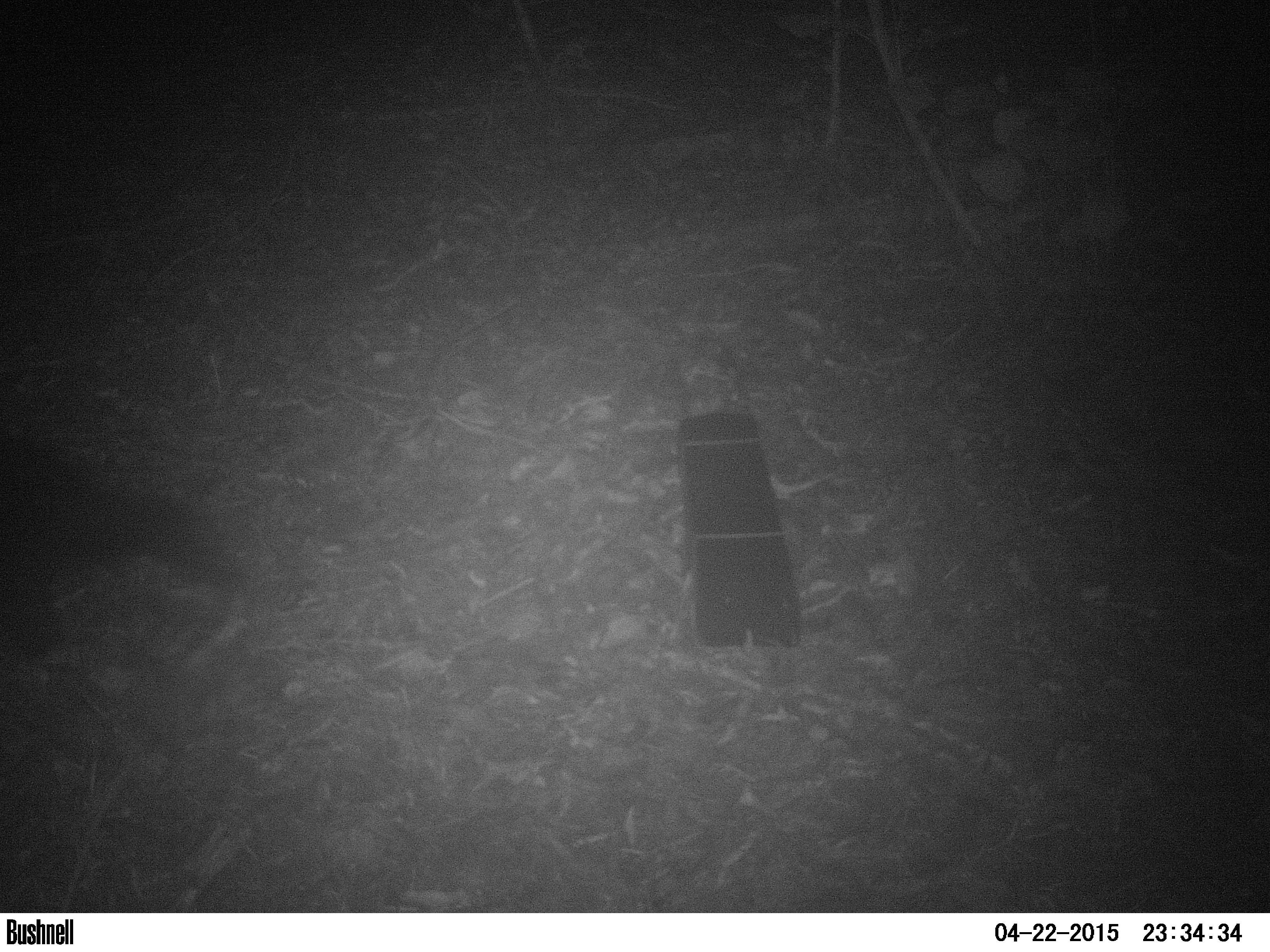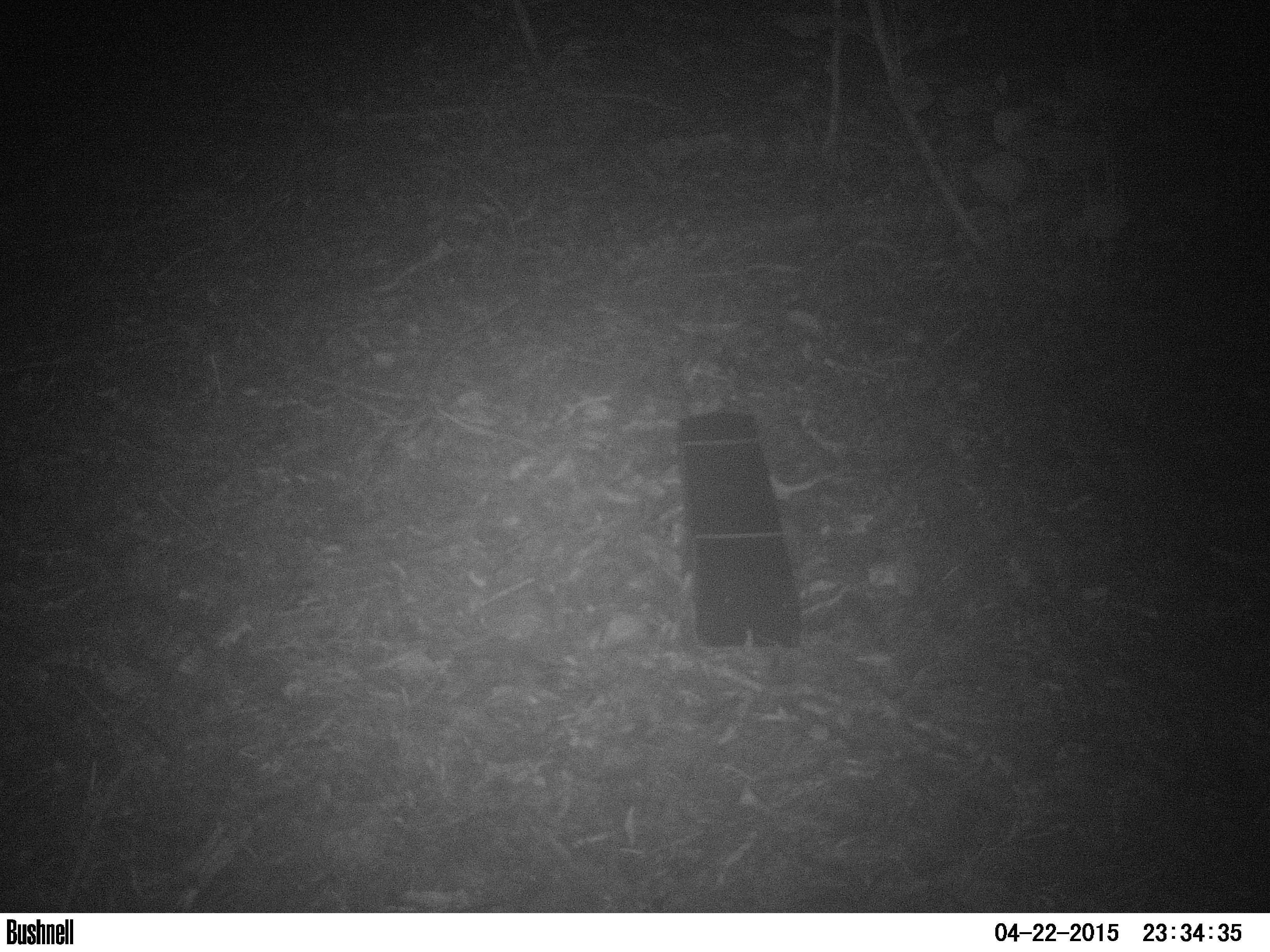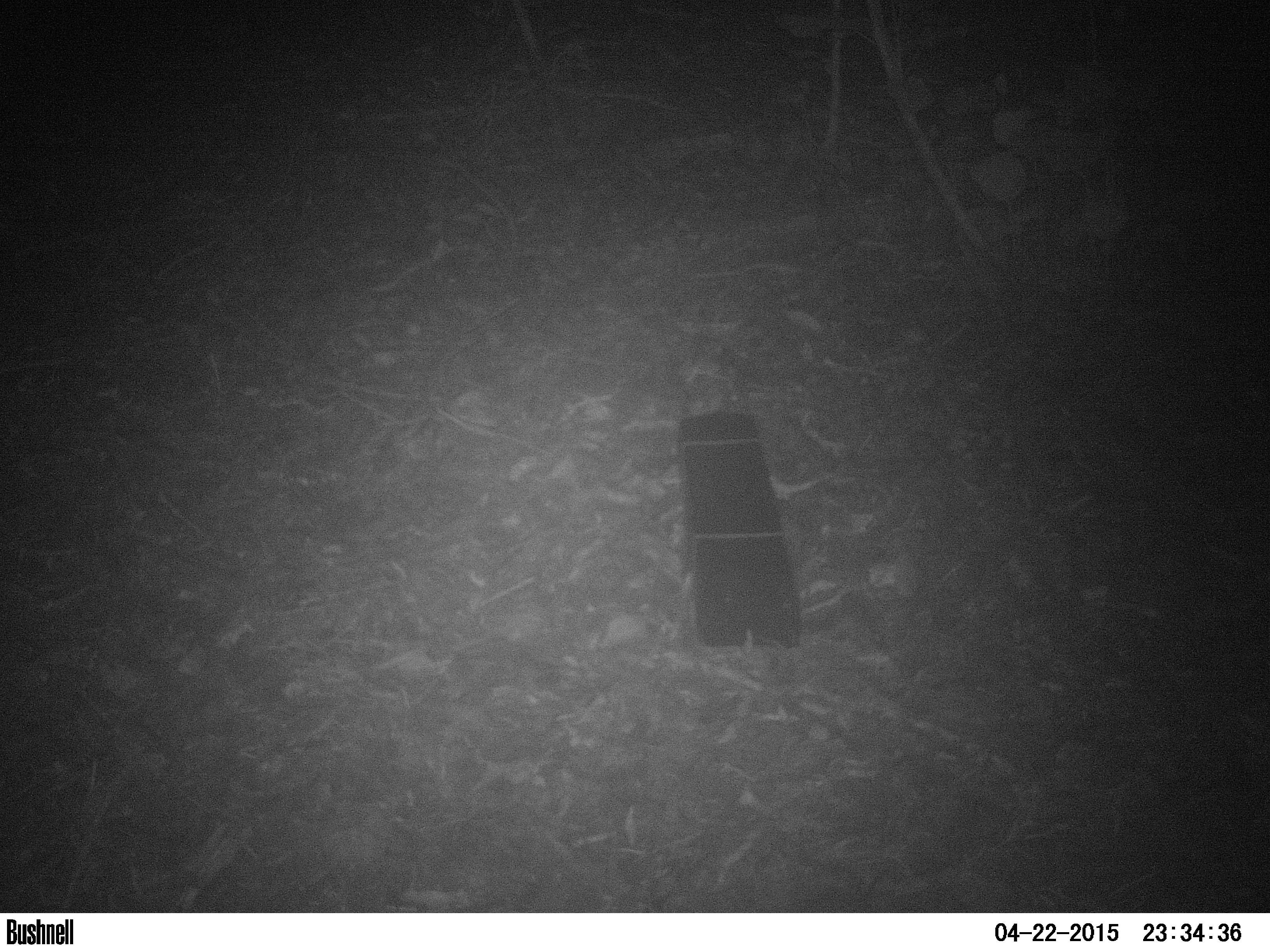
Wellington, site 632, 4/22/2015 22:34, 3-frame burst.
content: unidentified animal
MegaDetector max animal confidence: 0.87